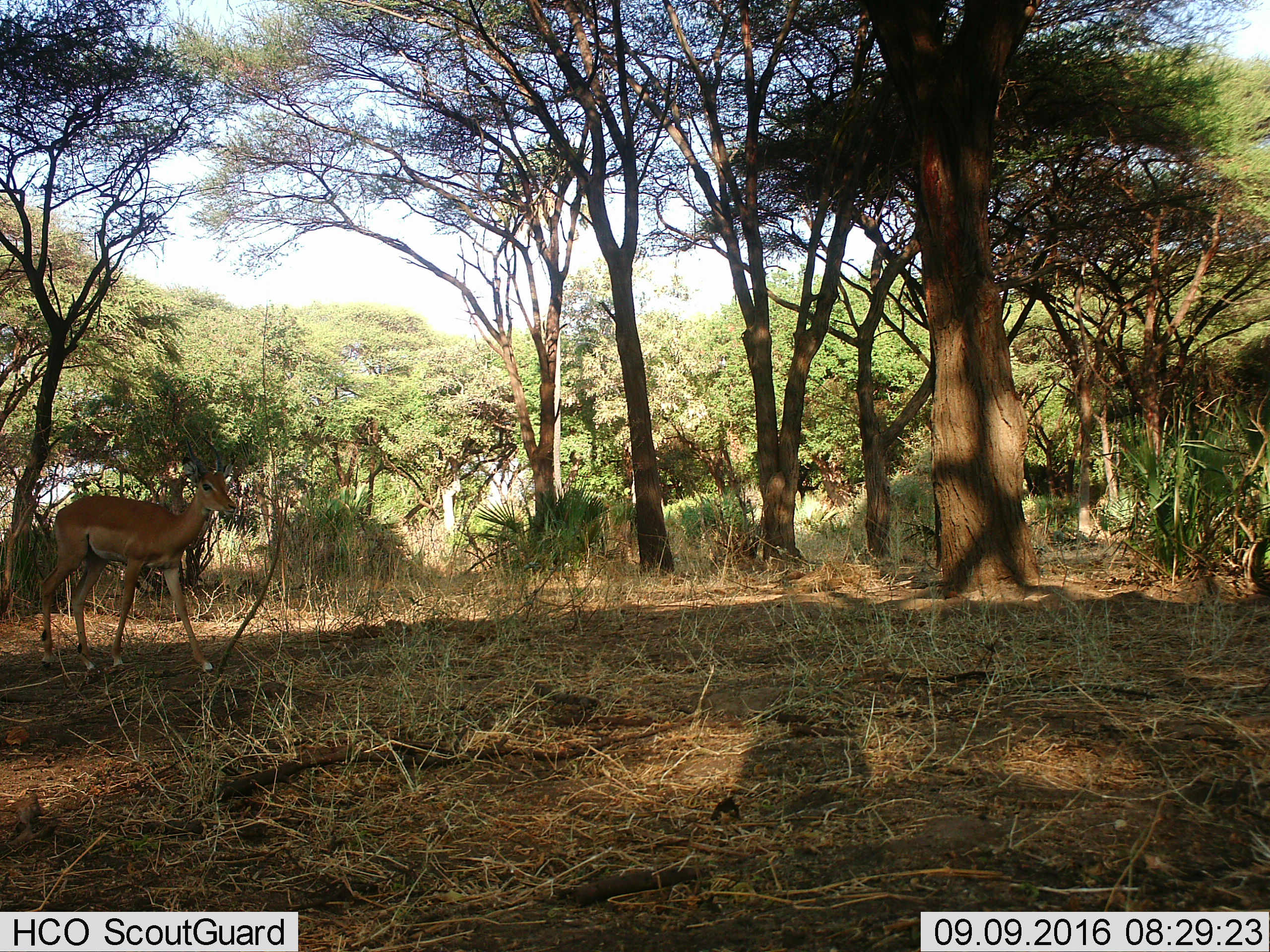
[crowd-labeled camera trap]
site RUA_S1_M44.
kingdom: Animalia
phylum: Chordata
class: Mammalia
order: Artiodactyla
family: Bovidae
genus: Aepyceros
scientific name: Aepyceros melampus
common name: impala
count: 1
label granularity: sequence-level